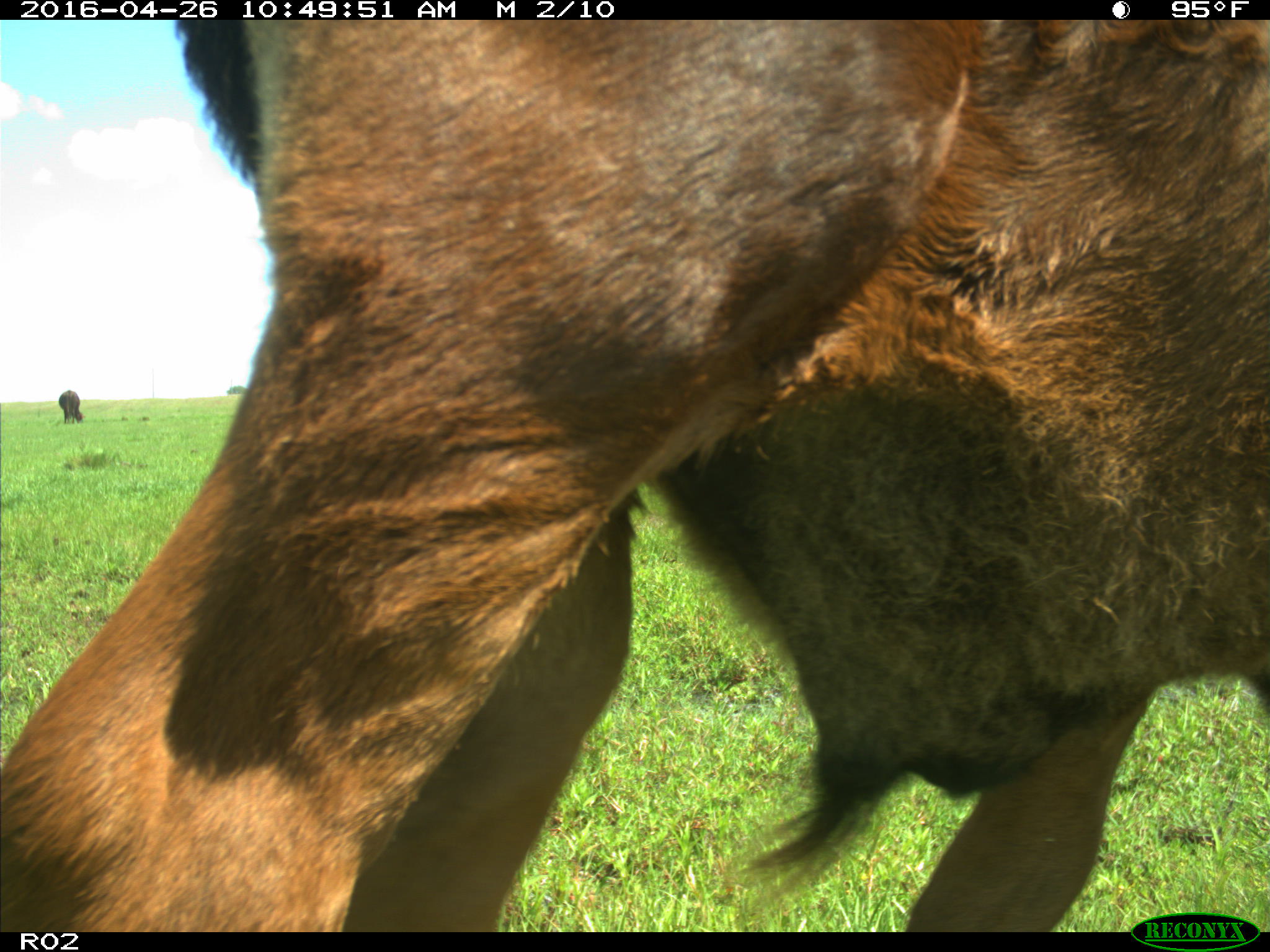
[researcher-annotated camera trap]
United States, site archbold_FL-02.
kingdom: Animalia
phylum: Chordata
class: Mammalia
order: Artiodactyla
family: Bovidae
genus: Bos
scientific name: Bos taurus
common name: domestic cow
Bos taurus (domestic cow).